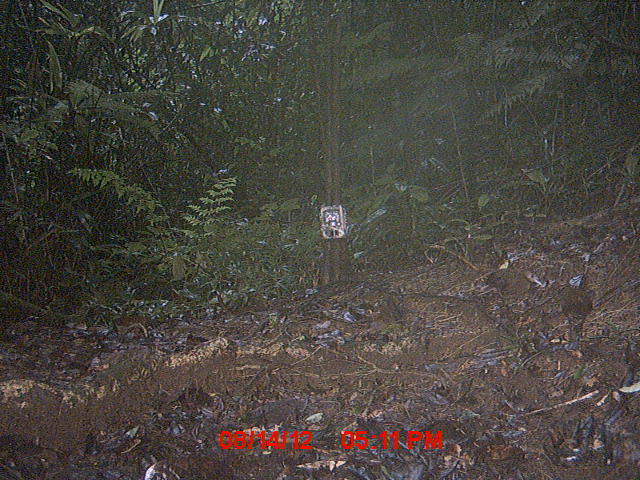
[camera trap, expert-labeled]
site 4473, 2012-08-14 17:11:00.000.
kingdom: Animalia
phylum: Chordata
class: Aves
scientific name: Aves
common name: bird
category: unknown bird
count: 2